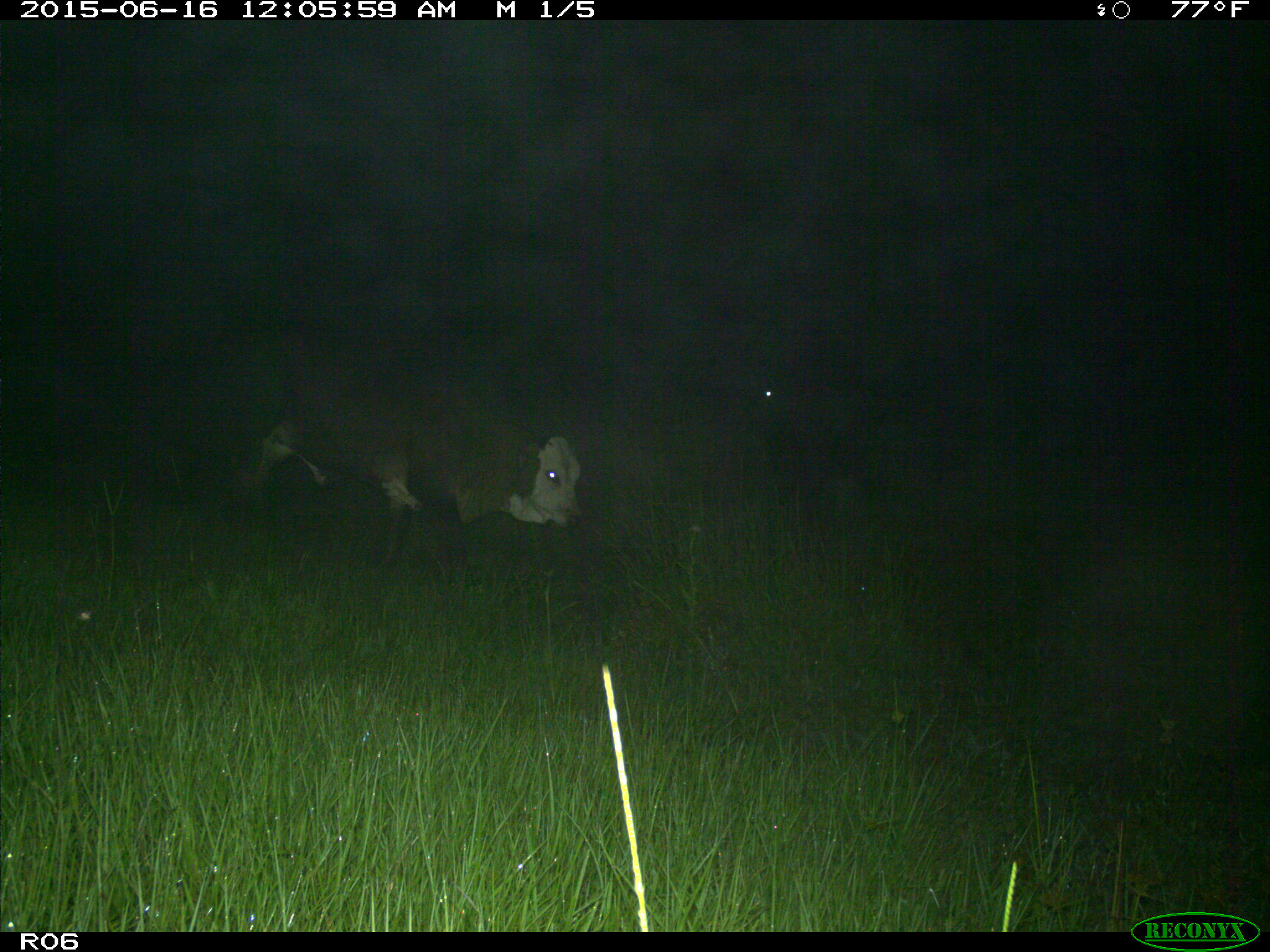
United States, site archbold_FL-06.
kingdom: Animalia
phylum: Chordata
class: Mammalia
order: Artiodactyla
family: Bovidae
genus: Bos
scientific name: Bos taurus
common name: domestic cow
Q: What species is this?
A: Bos taurus (domestic cow).